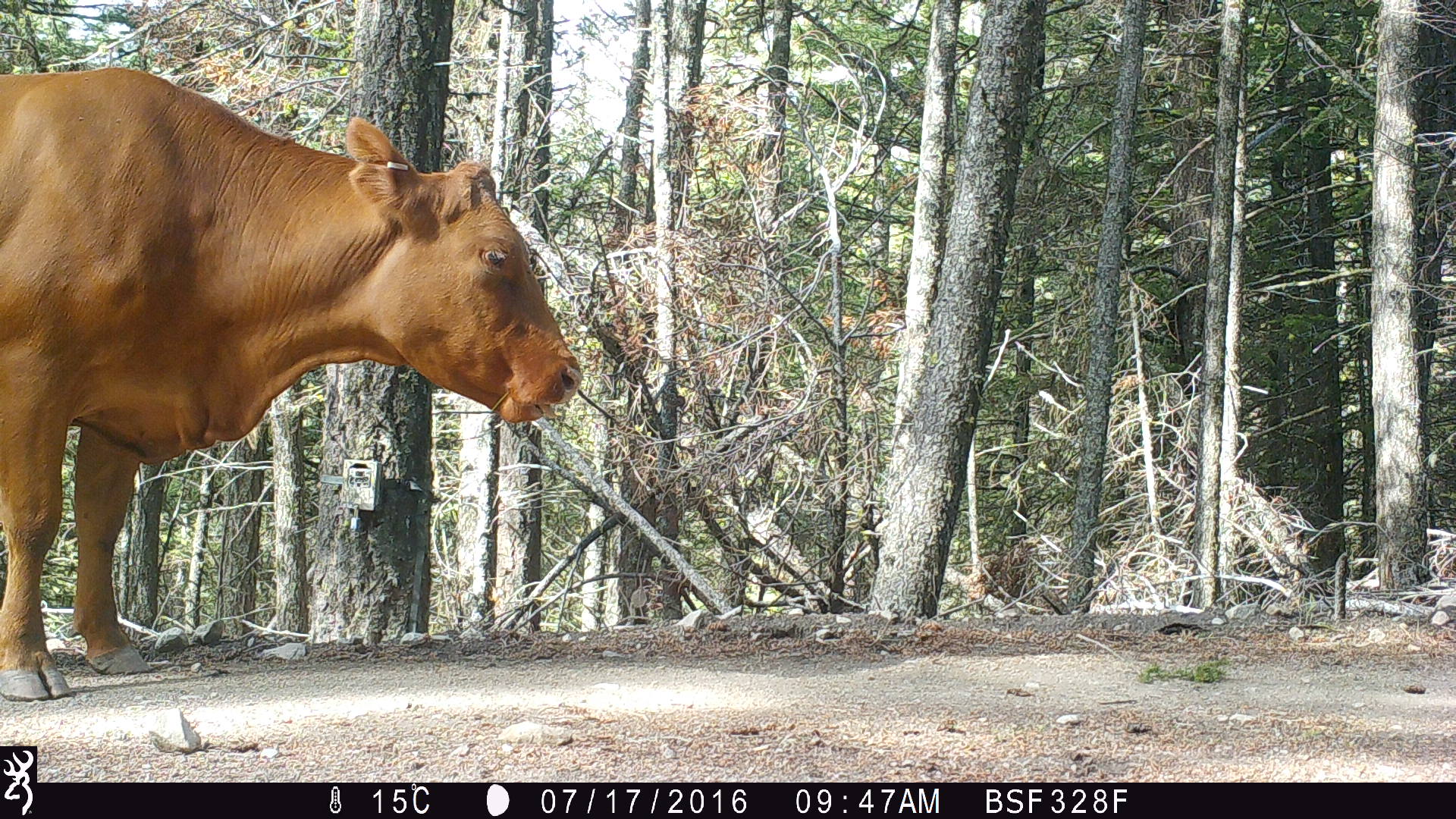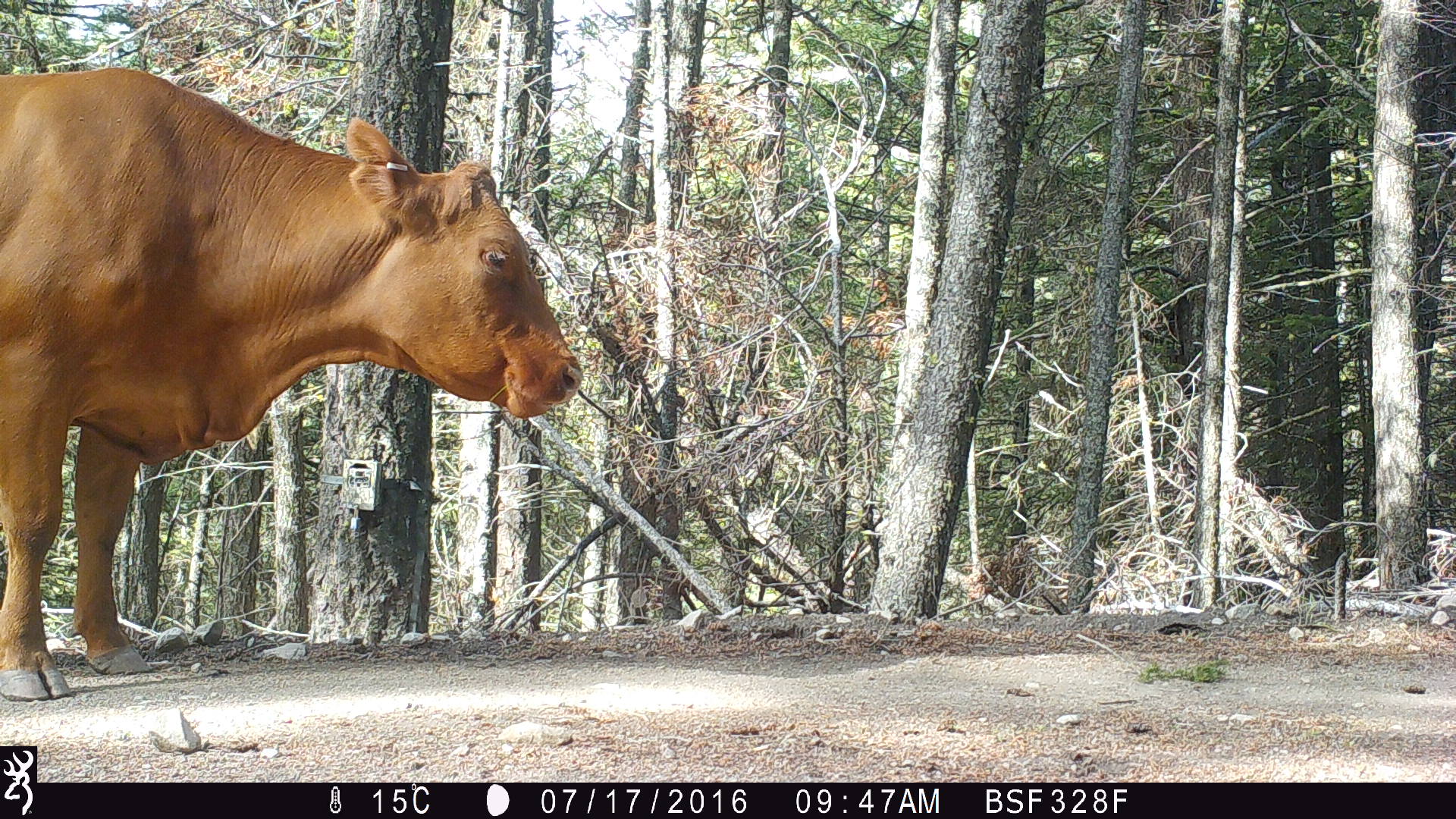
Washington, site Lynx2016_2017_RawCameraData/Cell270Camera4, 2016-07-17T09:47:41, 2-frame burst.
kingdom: Animalia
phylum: Chordata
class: Mammalia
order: Artiodactyla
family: Bovidae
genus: Bos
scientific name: Bos taurus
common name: domestic cattle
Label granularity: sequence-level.